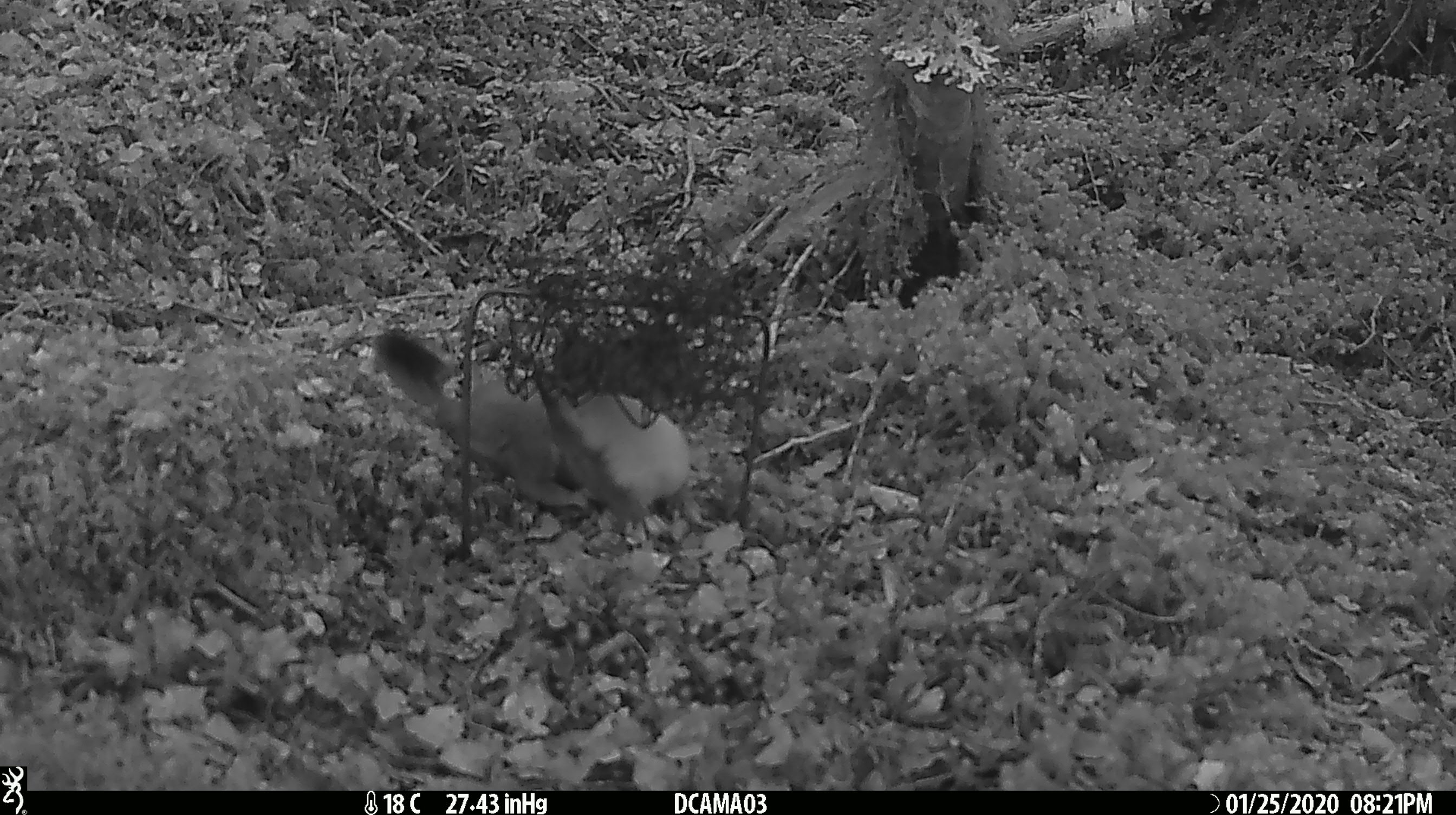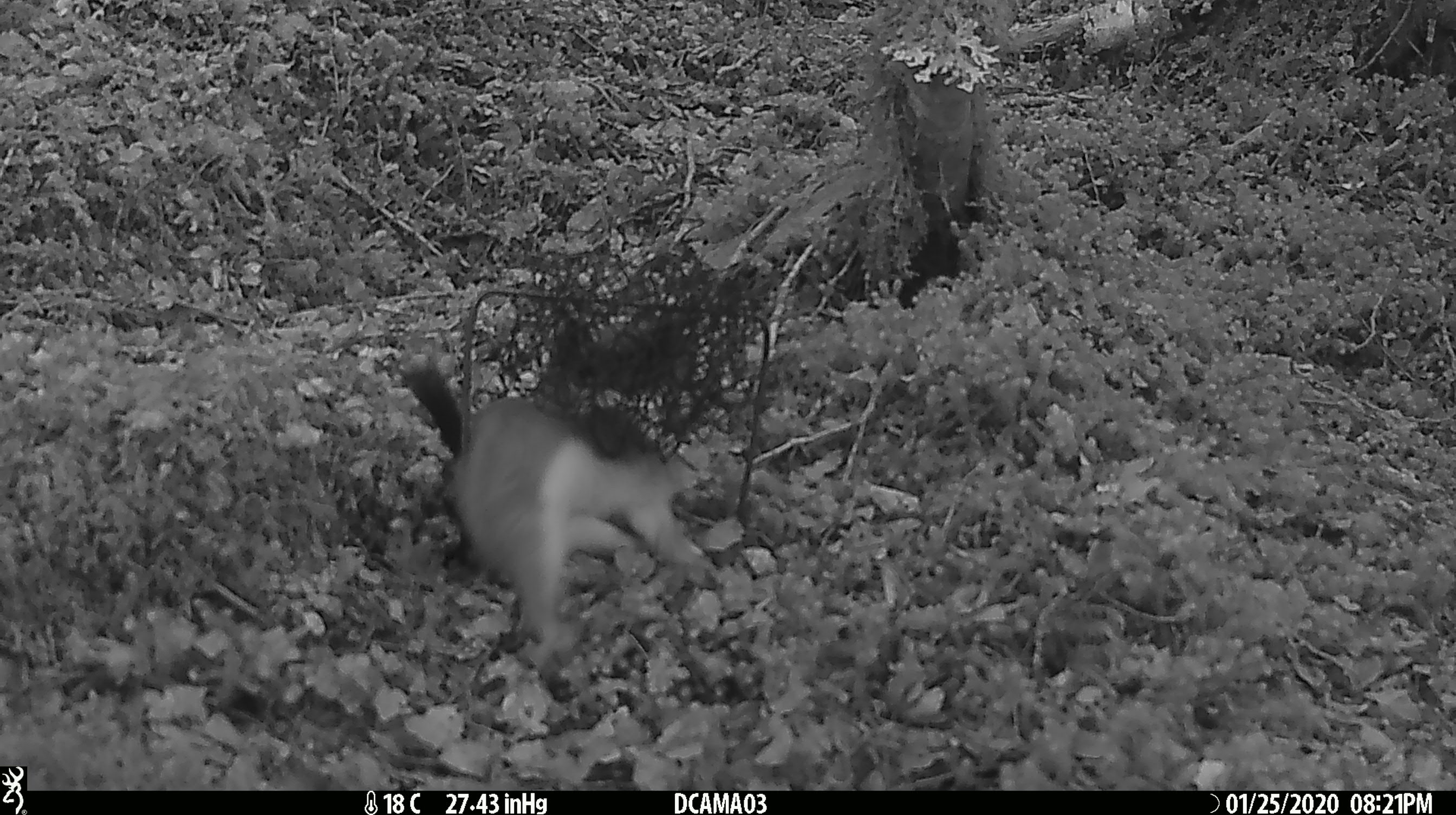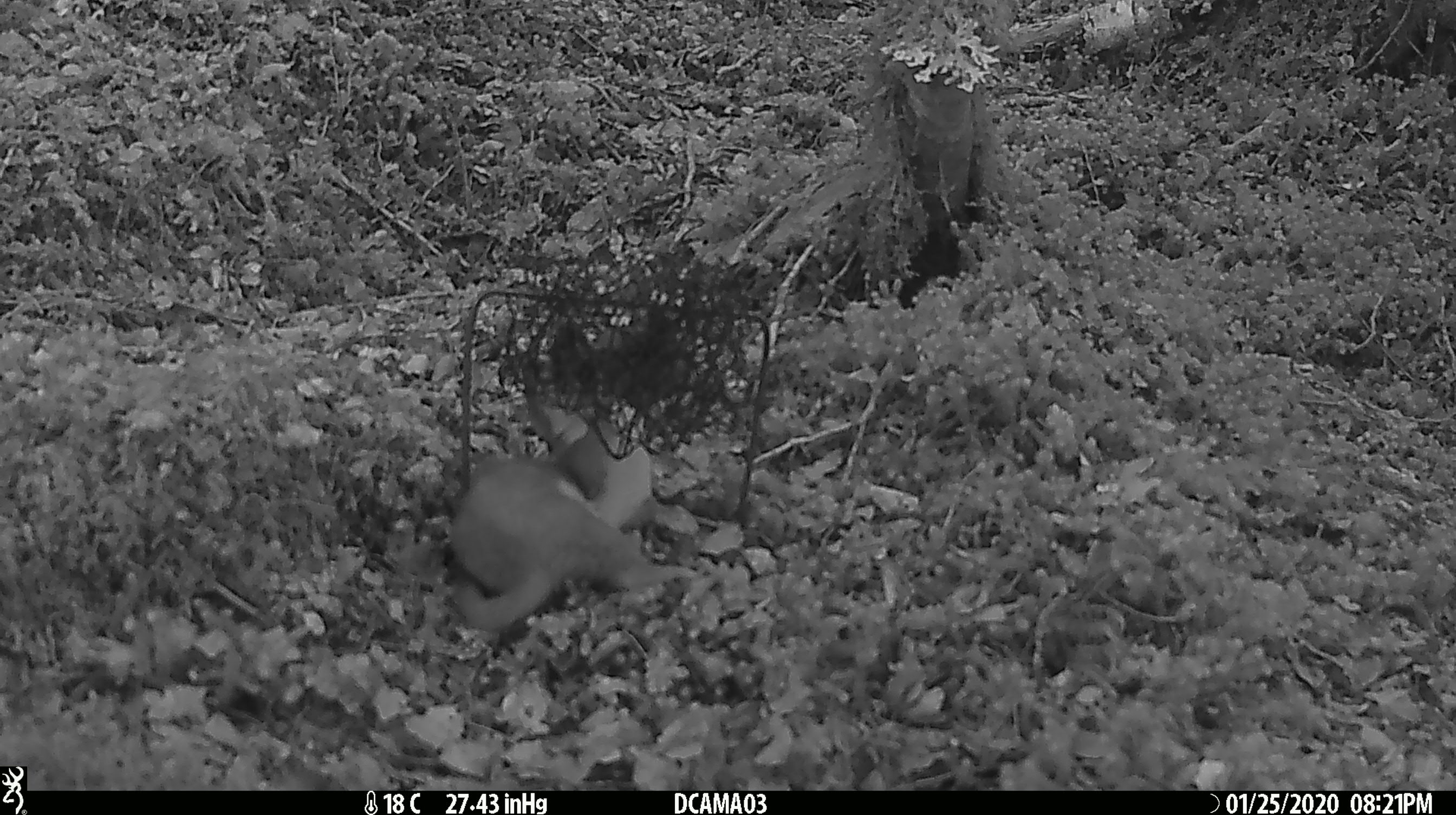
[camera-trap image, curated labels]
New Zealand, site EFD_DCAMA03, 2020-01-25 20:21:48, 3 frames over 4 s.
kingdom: Animalia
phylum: Chordata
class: Mammalia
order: Carnivora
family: Mustelidae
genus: Mustela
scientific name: Mustela erminea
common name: stoat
Stoat (Mustela erminea).